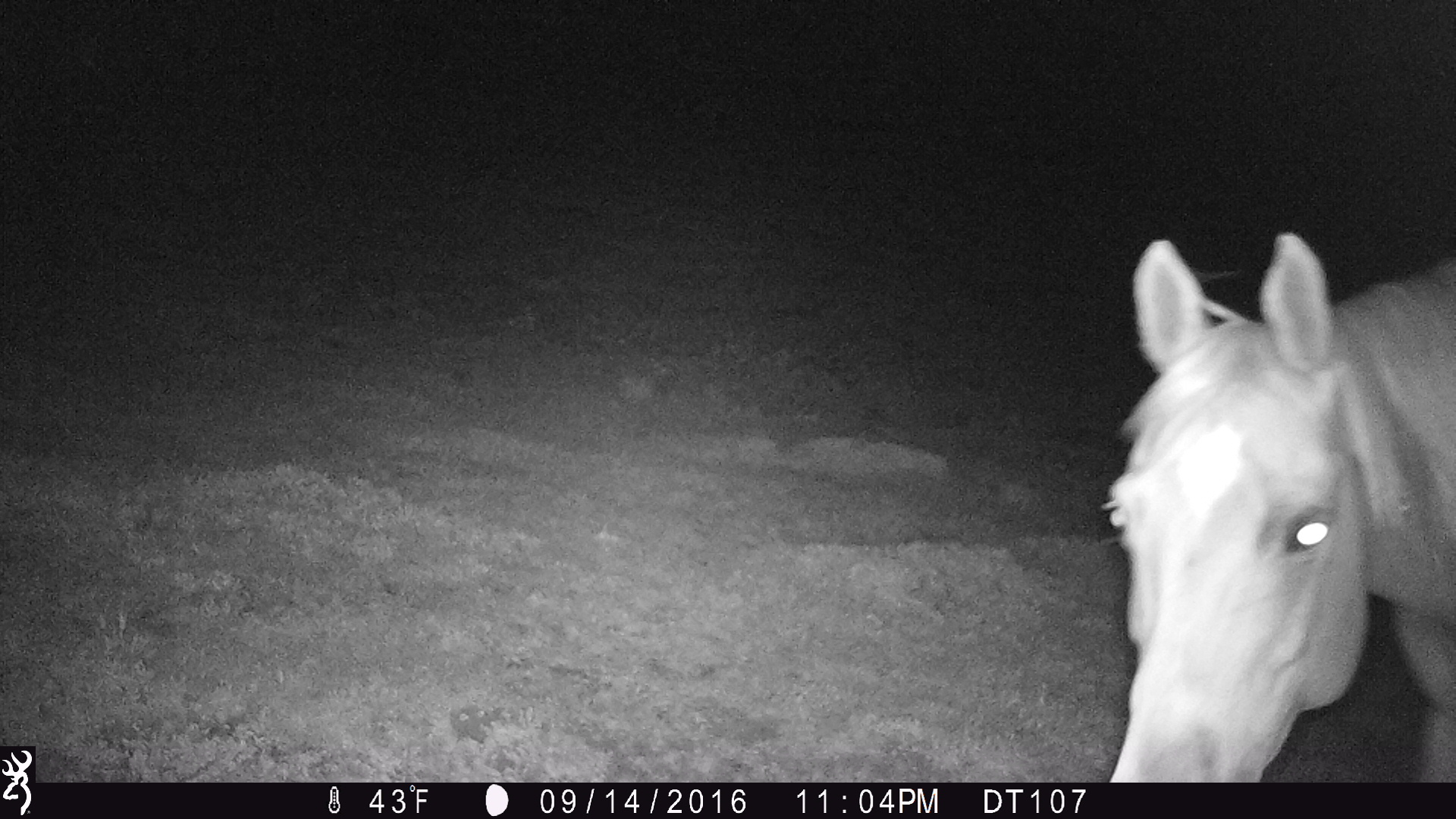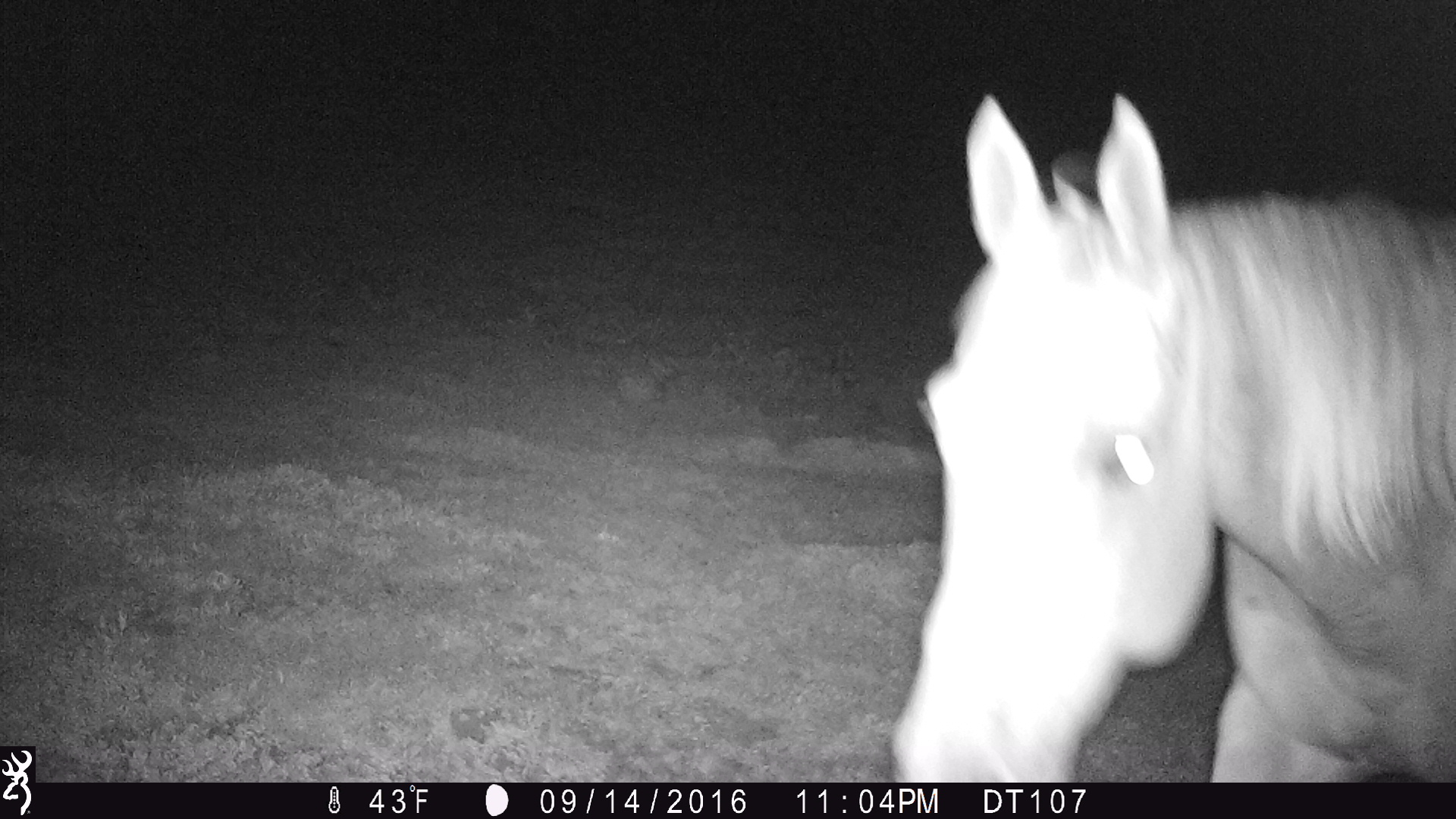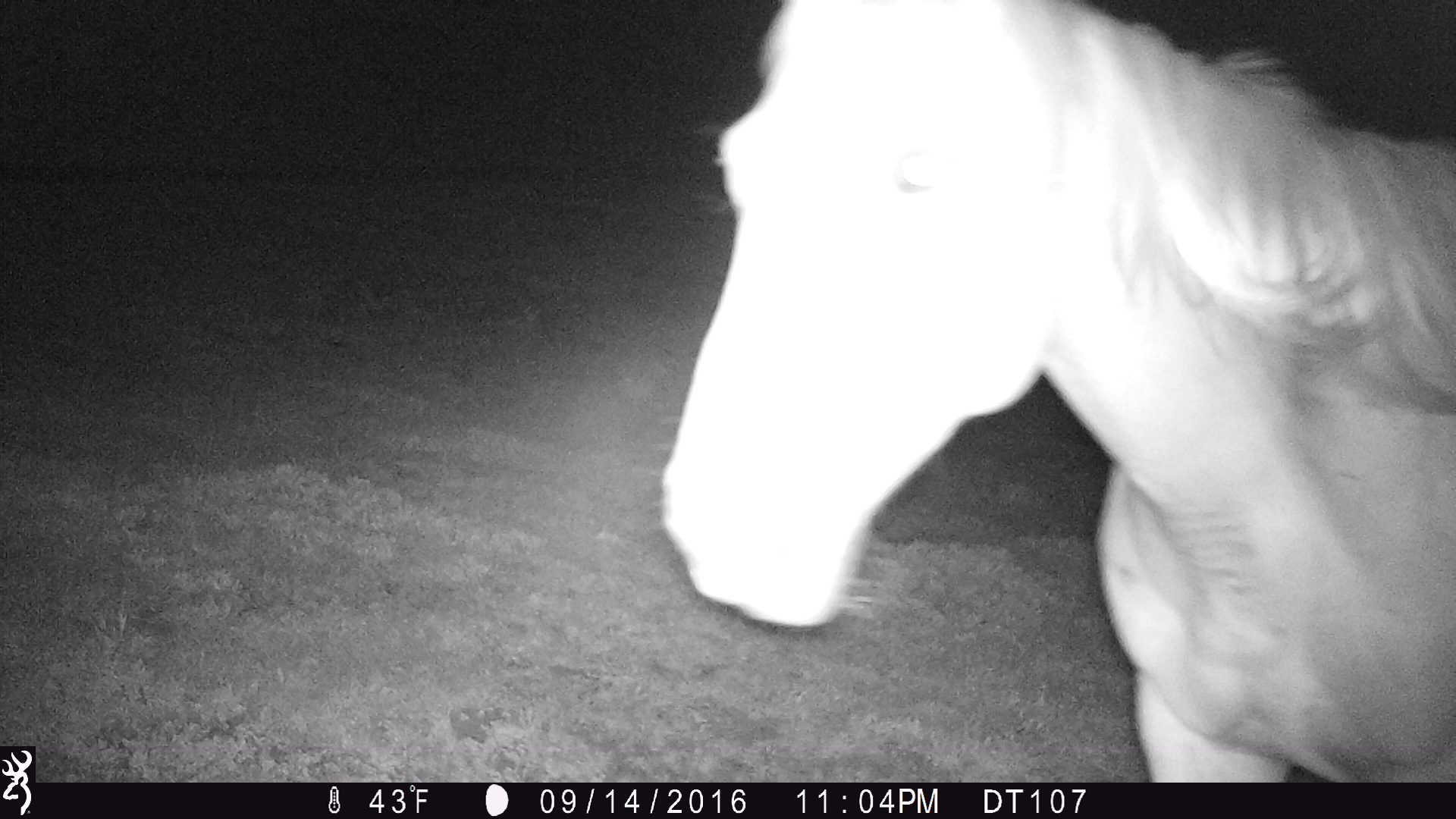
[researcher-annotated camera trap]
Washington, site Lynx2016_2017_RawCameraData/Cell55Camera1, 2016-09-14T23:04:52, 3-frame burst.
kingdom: Animalia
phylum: Chordata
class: Mammalia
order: Perissodactyla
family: Equidae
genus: Equus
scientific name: Equus caballus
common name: domestic horse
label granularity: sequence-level